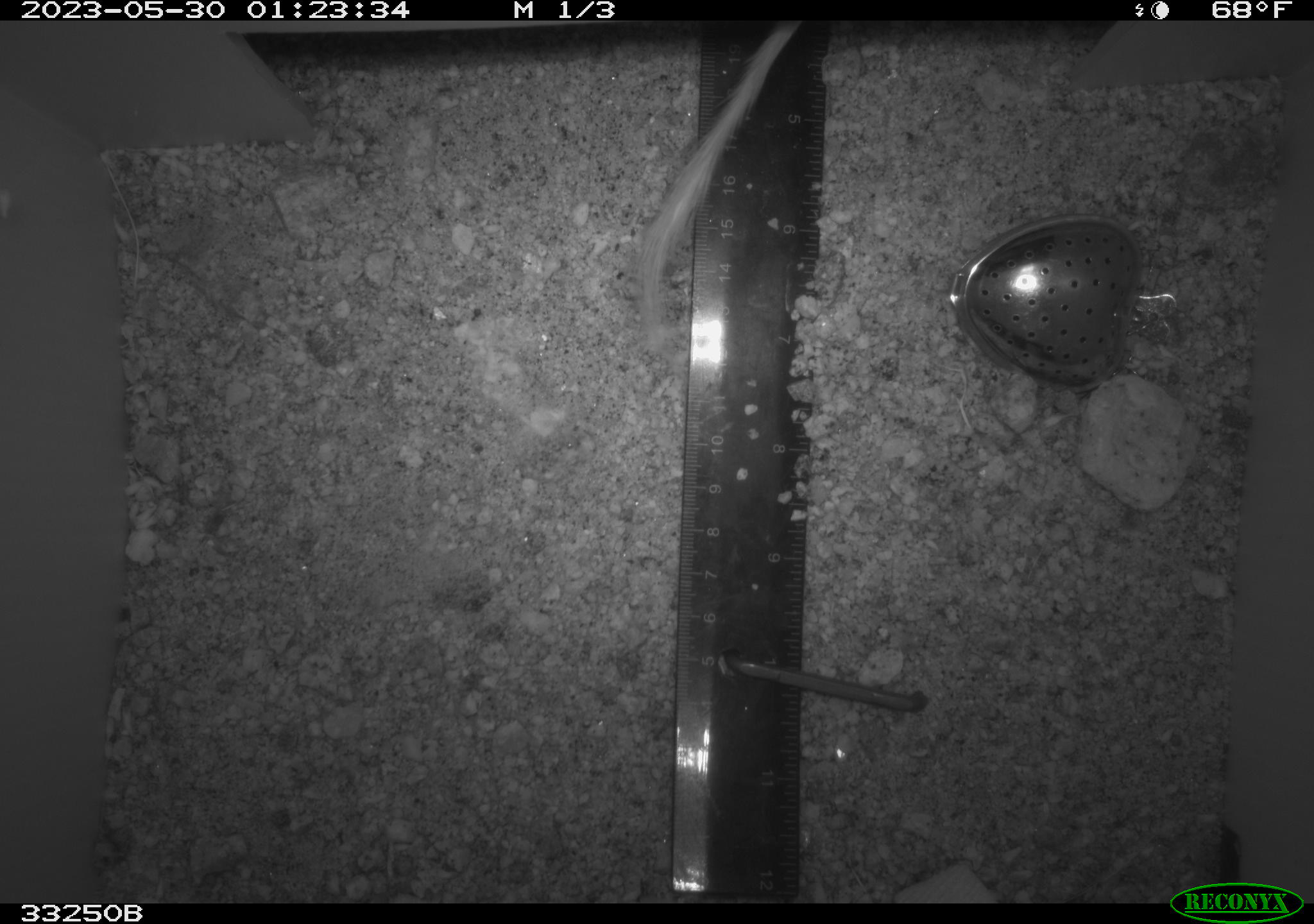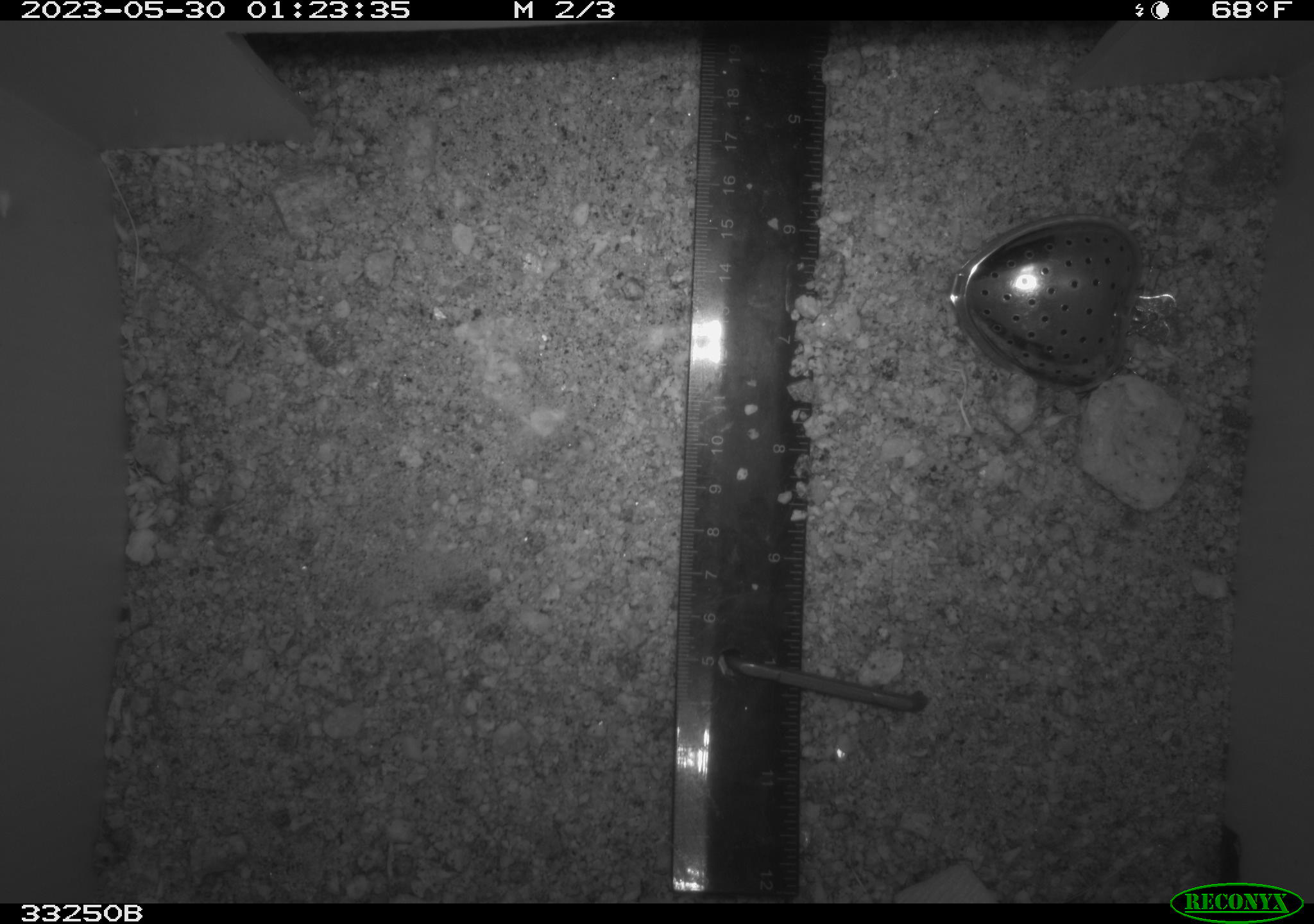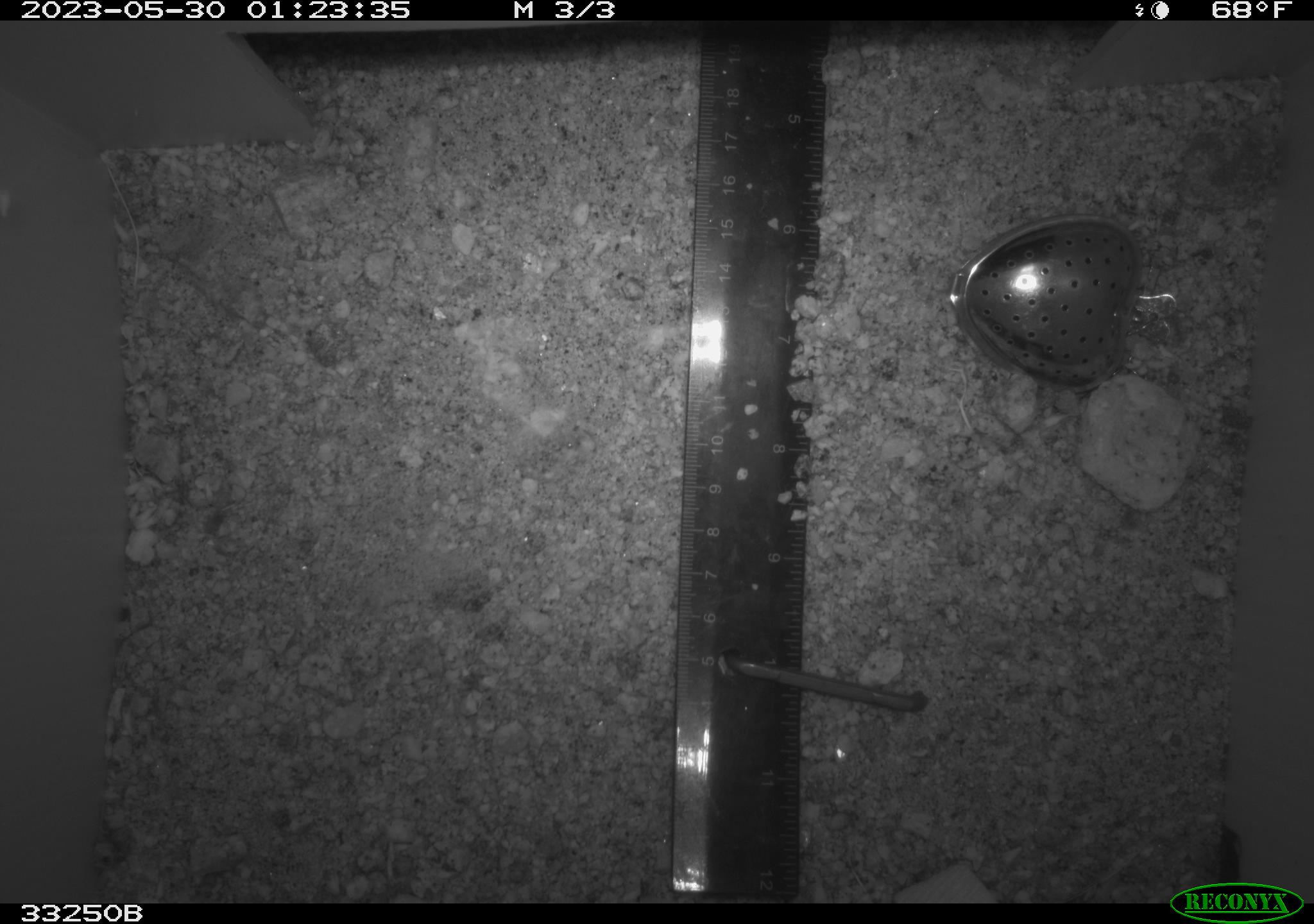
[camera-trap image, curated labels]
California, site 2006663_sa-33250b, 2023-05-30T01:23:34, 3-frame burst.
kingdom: Animalia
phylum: Chordata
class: Mammalia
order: Rodentia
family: Heteromyidae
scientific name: Heteromyidae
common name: kangaroo rats and pocket mice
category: heteromyidae family